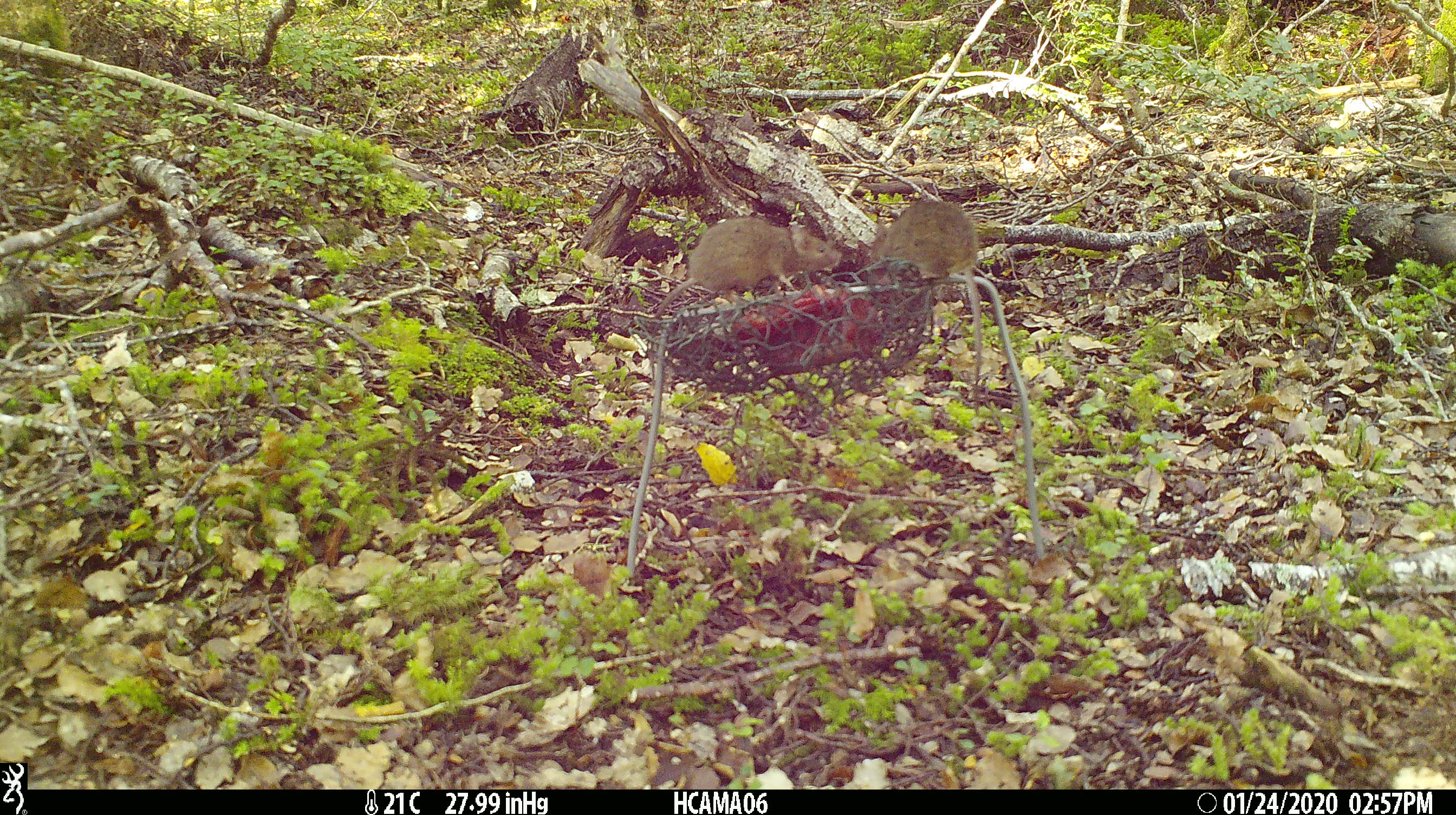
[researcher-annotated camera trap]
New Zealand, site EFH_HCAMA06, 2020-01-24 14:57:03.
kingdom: Animalia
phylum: Chordata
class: Mammalia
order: Rodentia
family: Muridae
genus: Mus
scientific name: Mus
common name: mouse